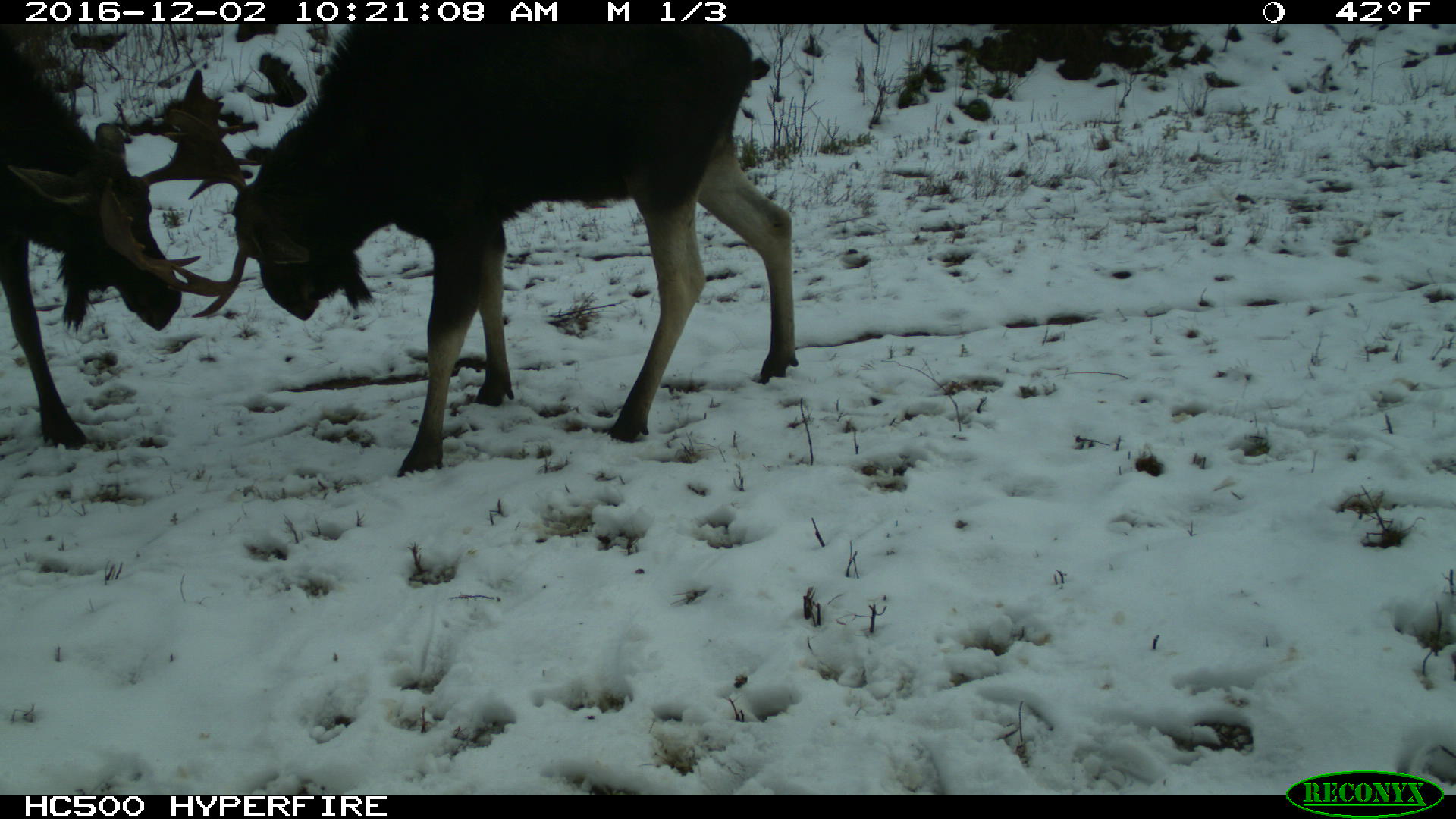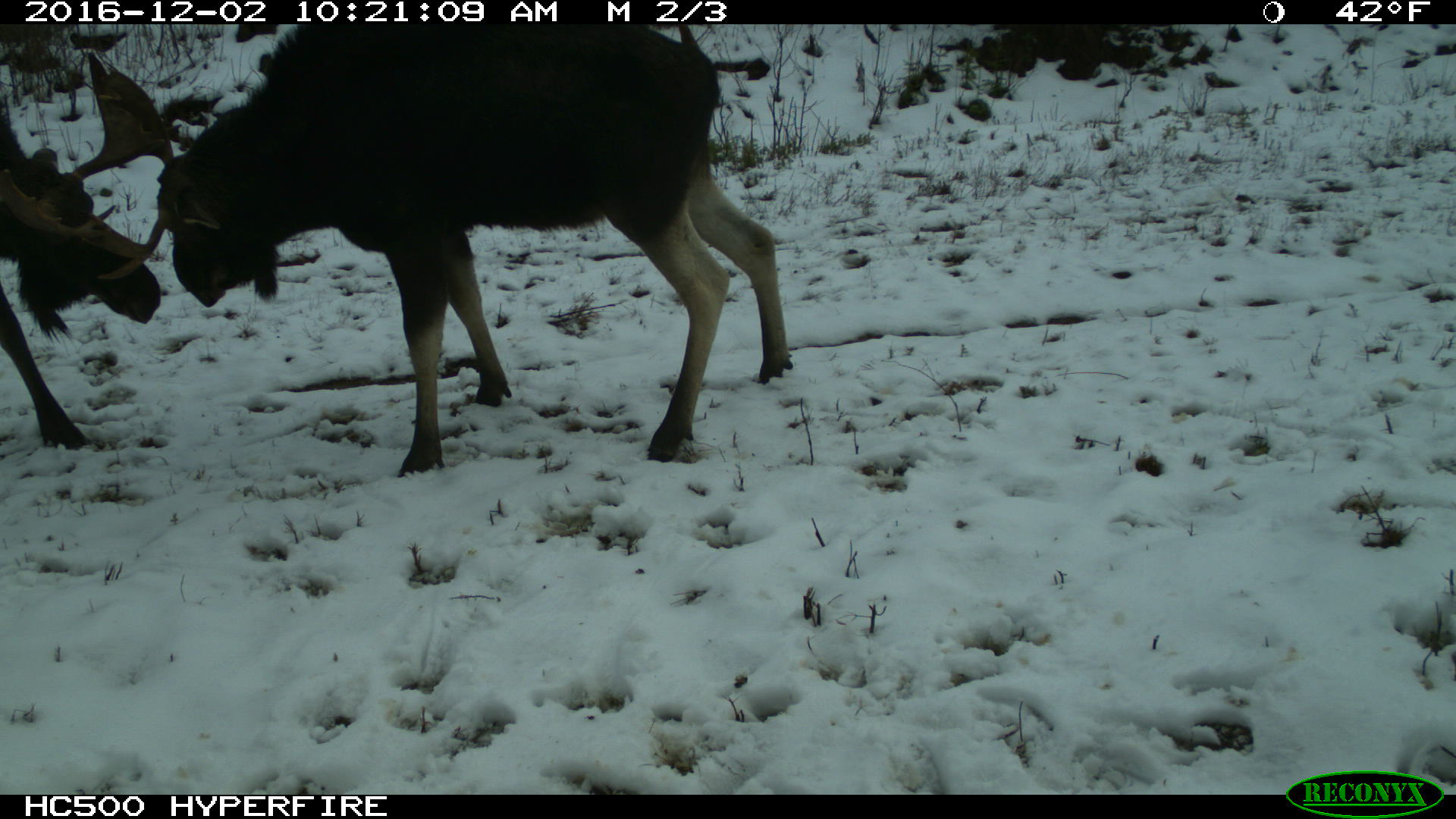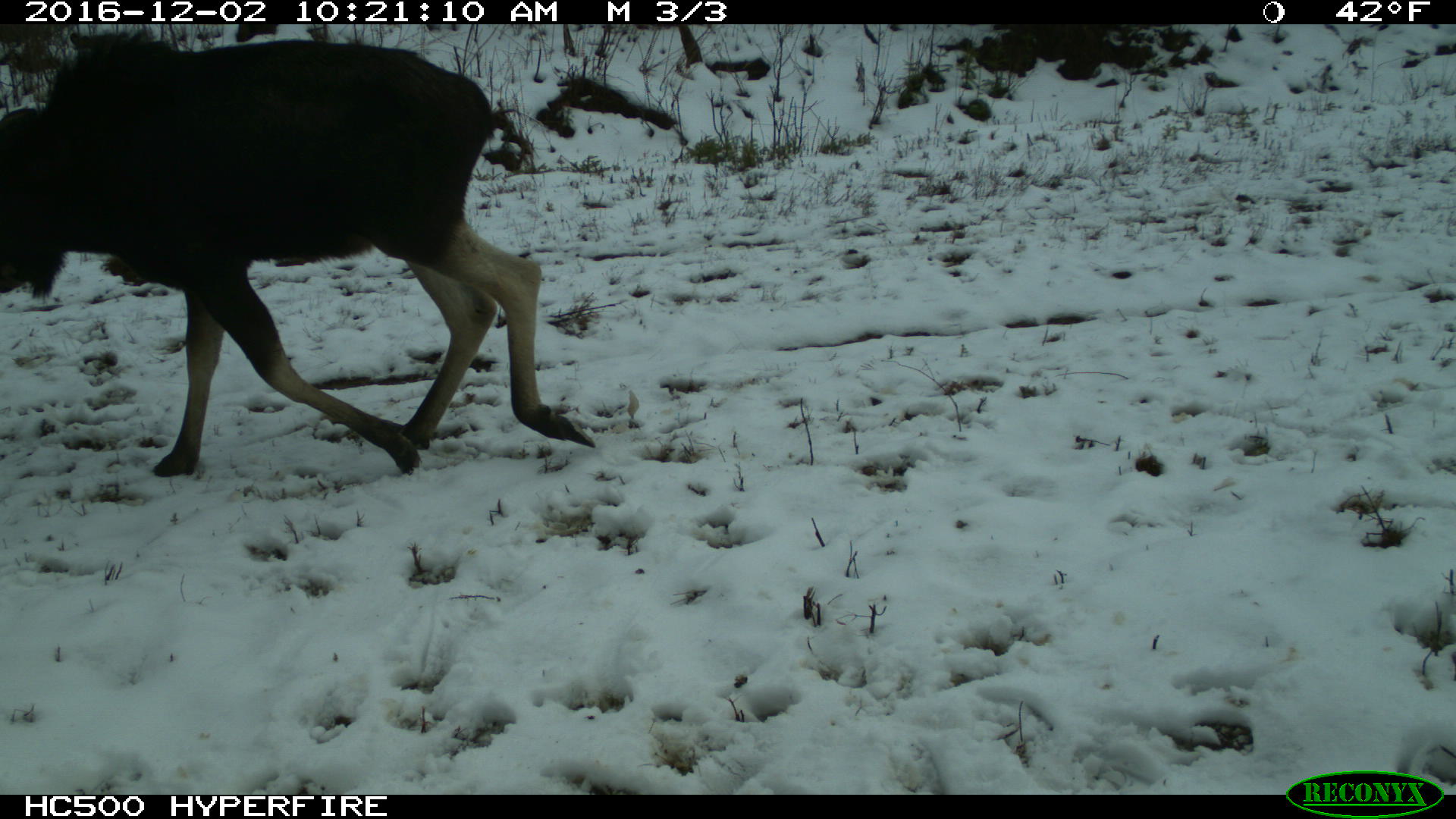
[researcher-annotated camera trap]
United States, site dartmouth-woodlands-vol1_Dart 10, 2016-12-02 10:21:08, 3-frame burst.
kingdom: Animalia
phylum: Chordata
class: Mammalia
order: Artiodactyla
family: Cervidae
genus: Alces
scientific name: Alces alces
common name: moose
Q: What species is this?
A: Moose (Alces alces).